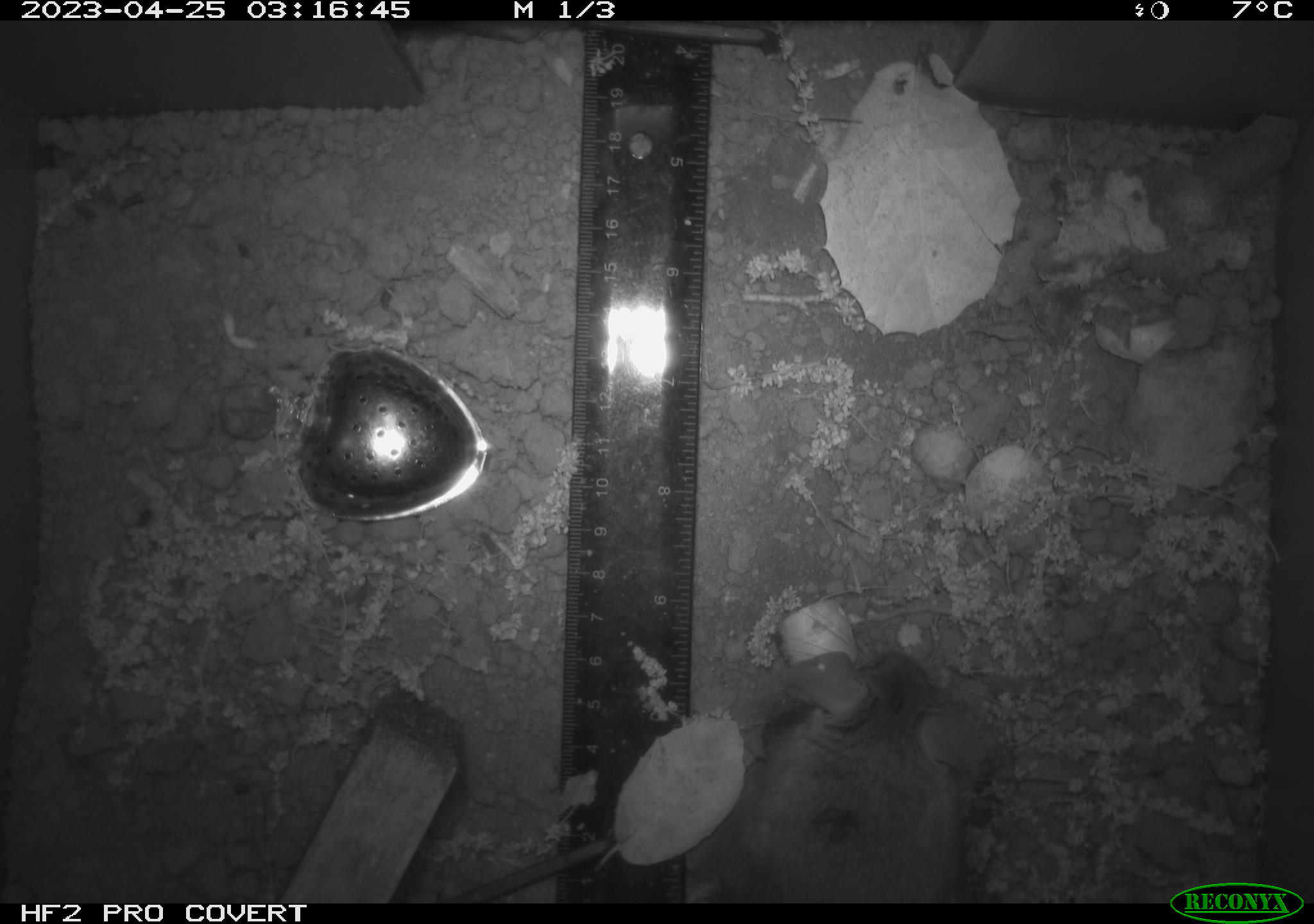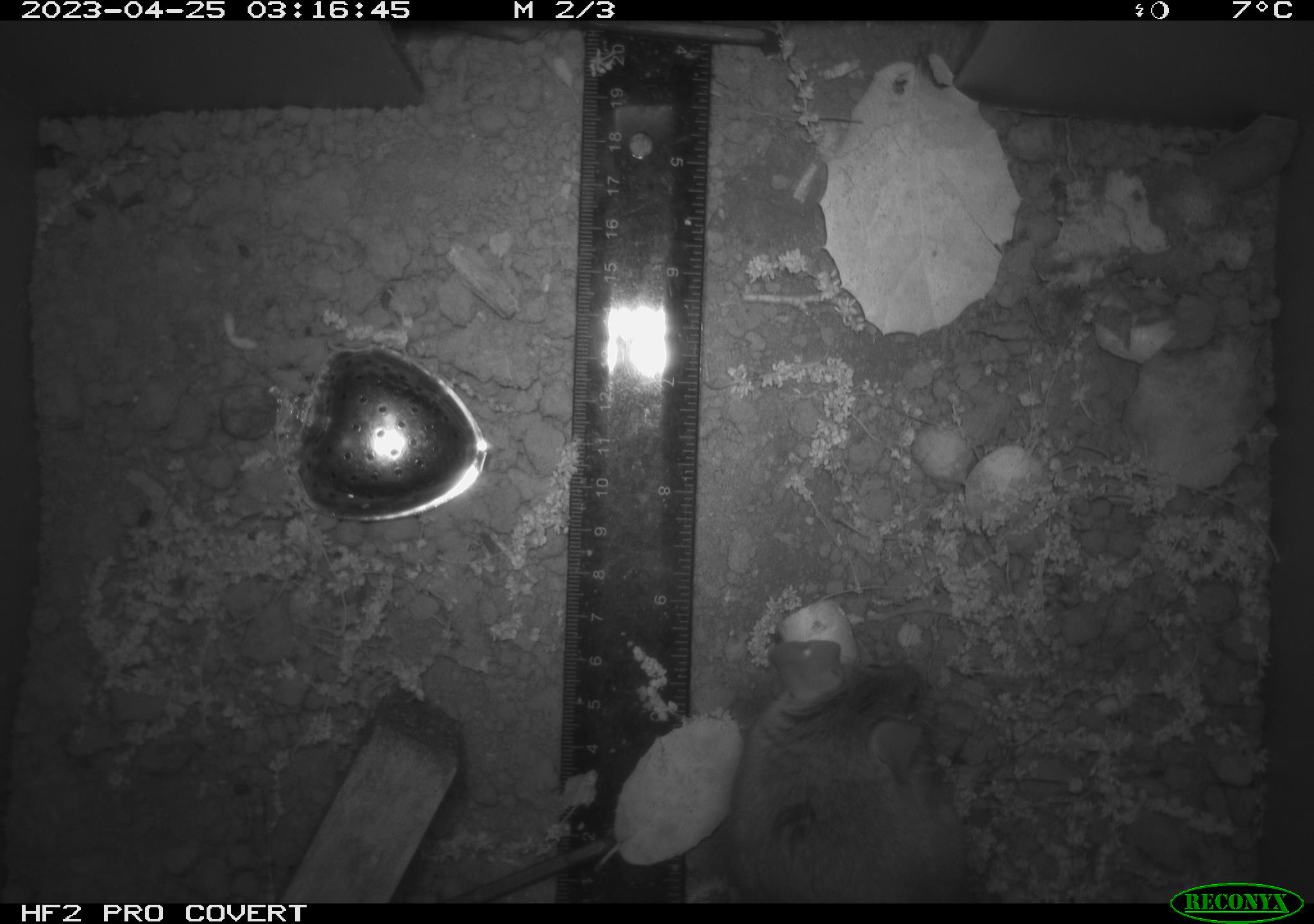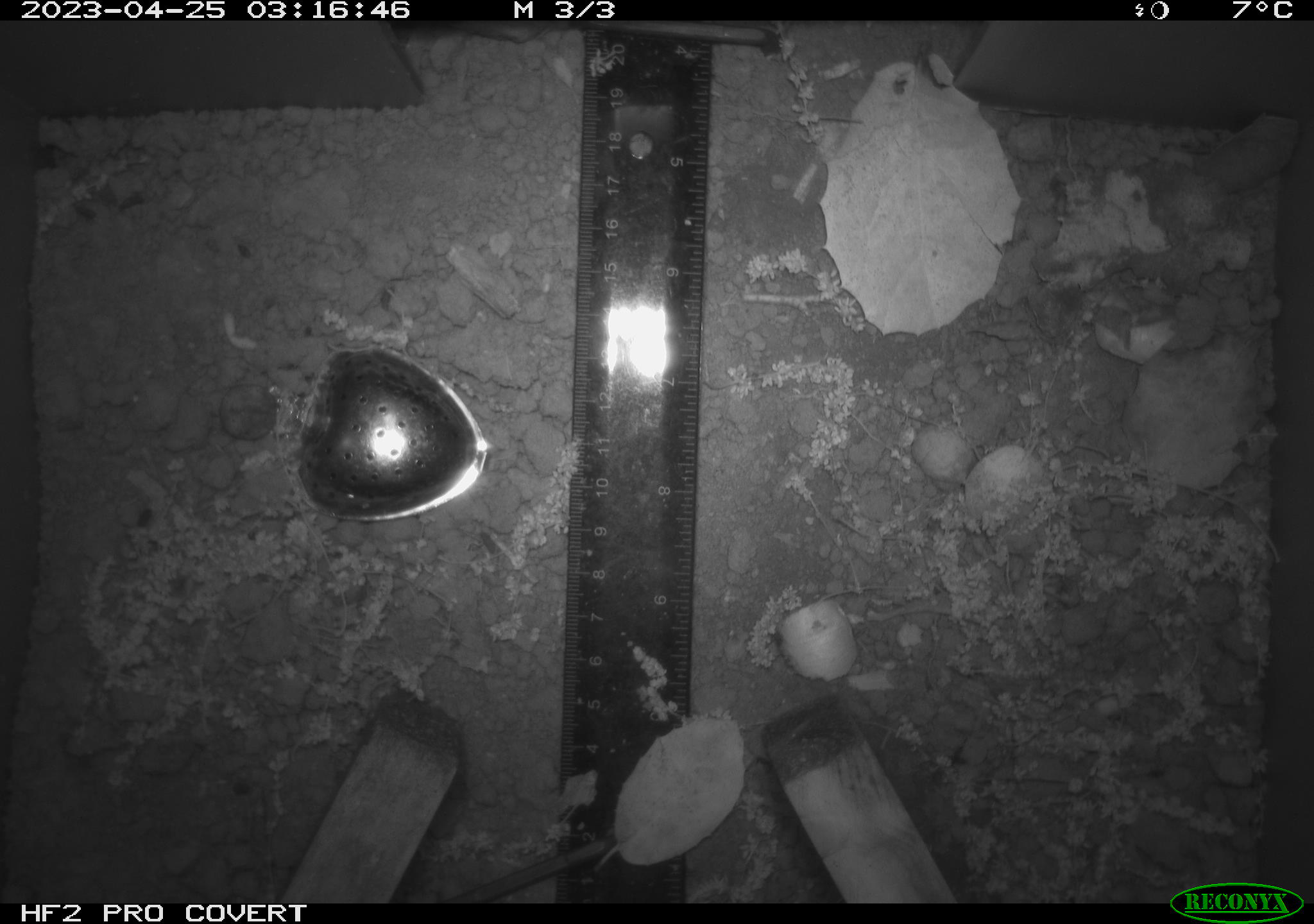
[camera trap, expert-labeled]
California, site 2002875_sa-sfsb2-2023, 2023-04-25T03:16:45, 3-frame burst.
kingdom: Animalia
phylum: Chordata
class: Mammalia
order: Rodentia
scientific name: Rodentia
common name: mouse species